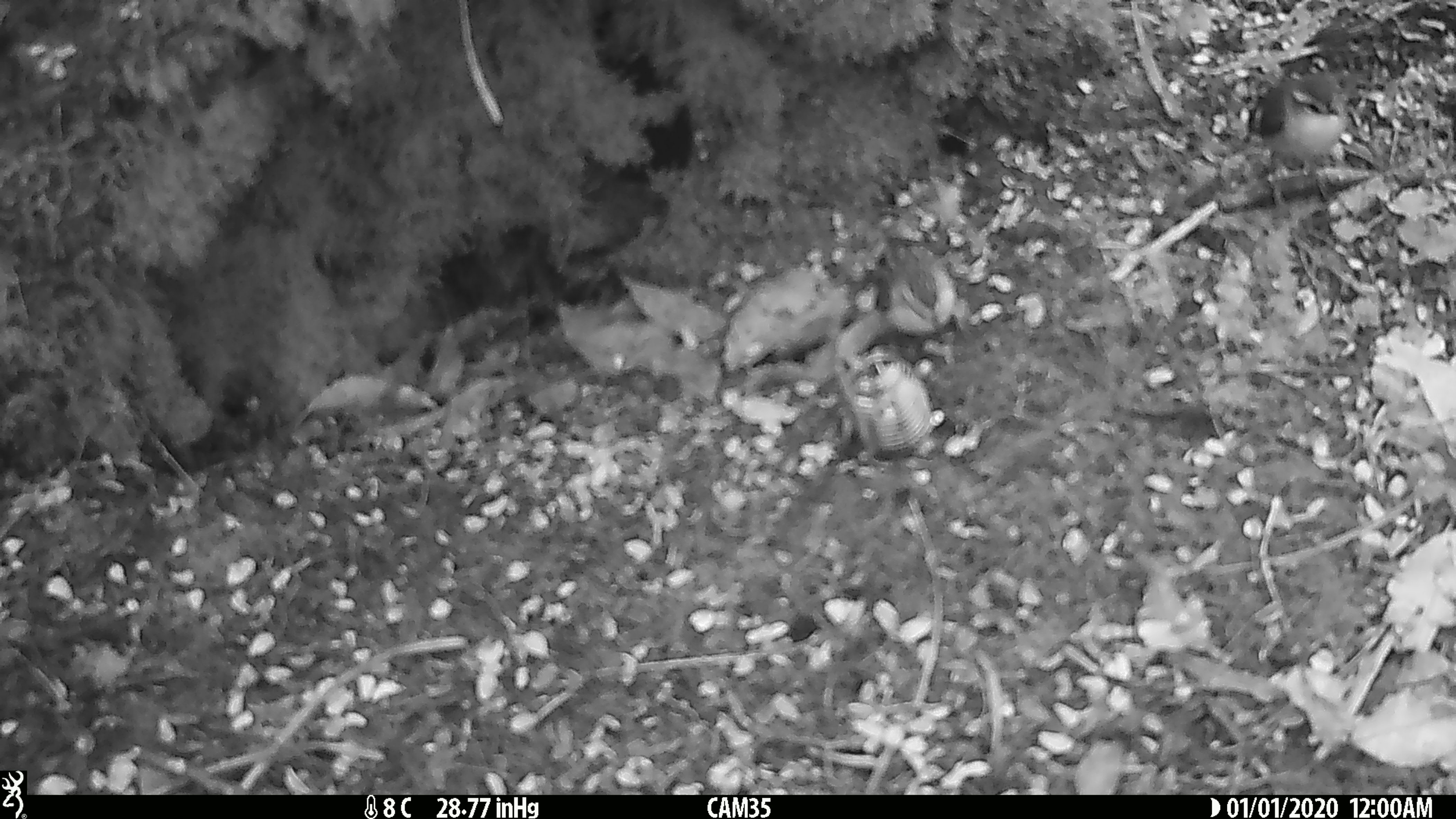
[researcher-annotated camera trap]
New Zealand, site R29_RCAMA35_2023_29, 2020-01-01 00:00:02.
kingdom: Animalia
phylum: Chordata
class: Aves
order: Passeriformes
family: Acanthisittidae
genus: Acanthisitta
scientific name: Acanthisitta chloris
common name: rifleman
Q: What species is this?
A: Rifleman (Acanthisitta chloris).